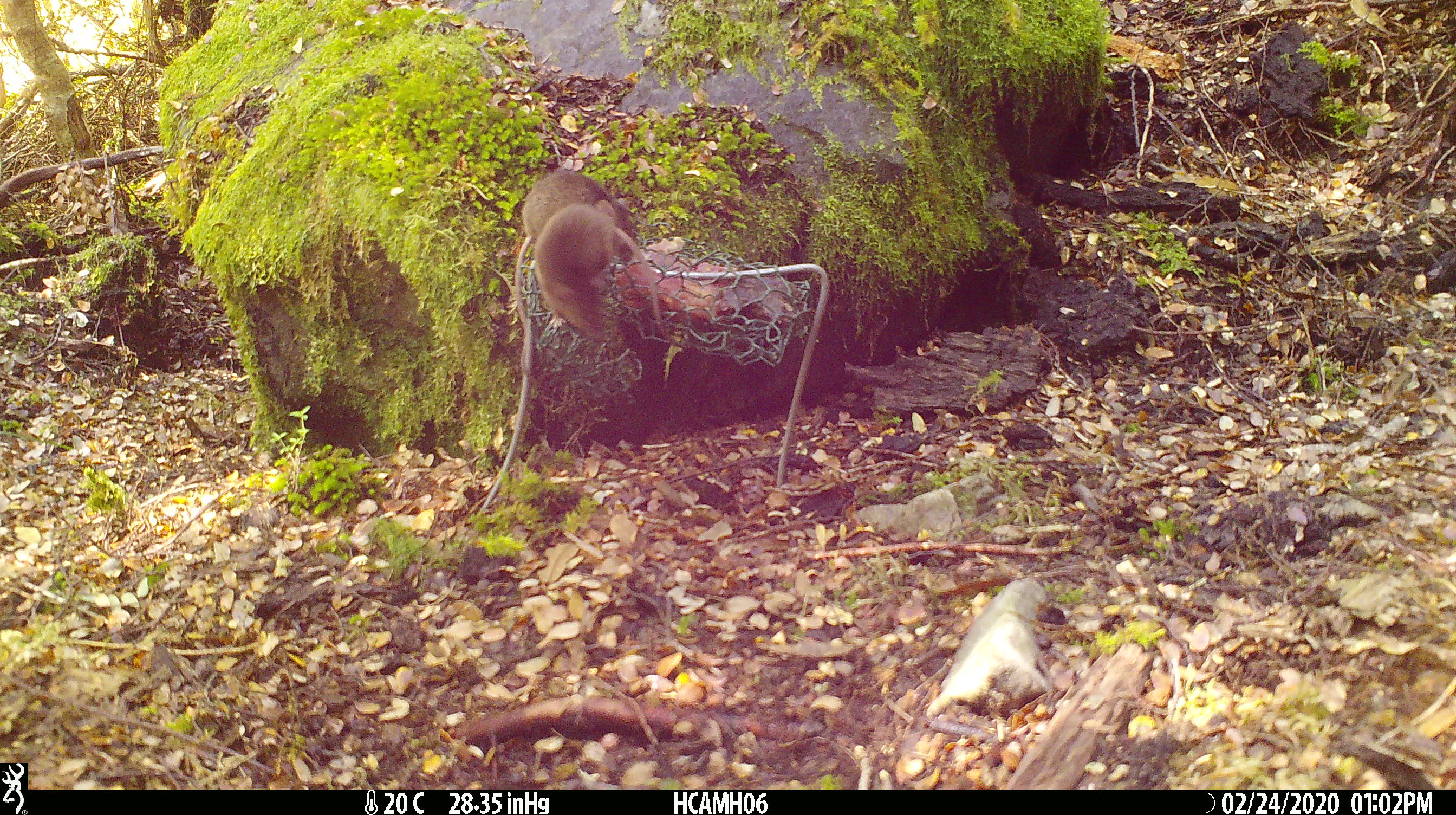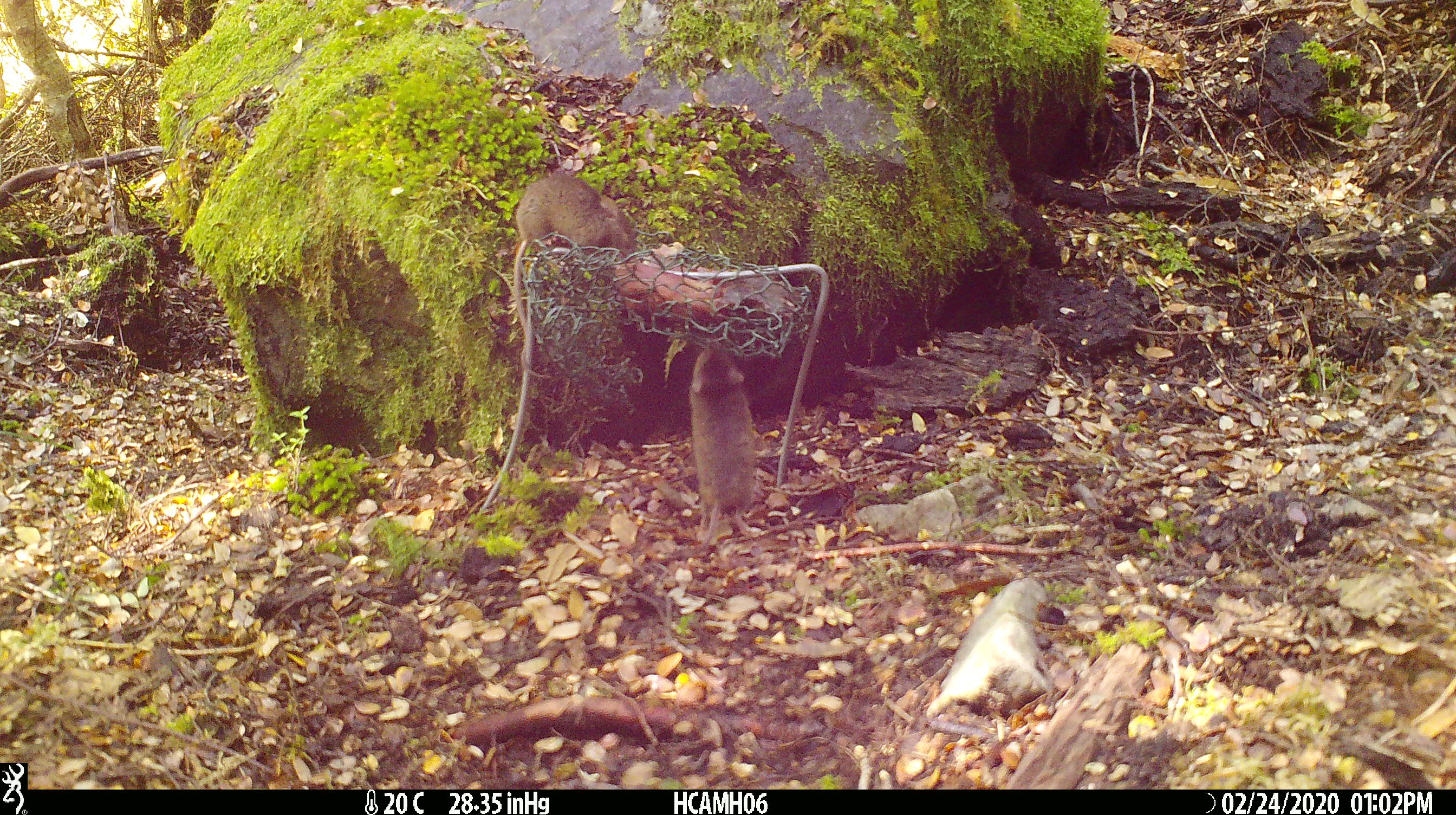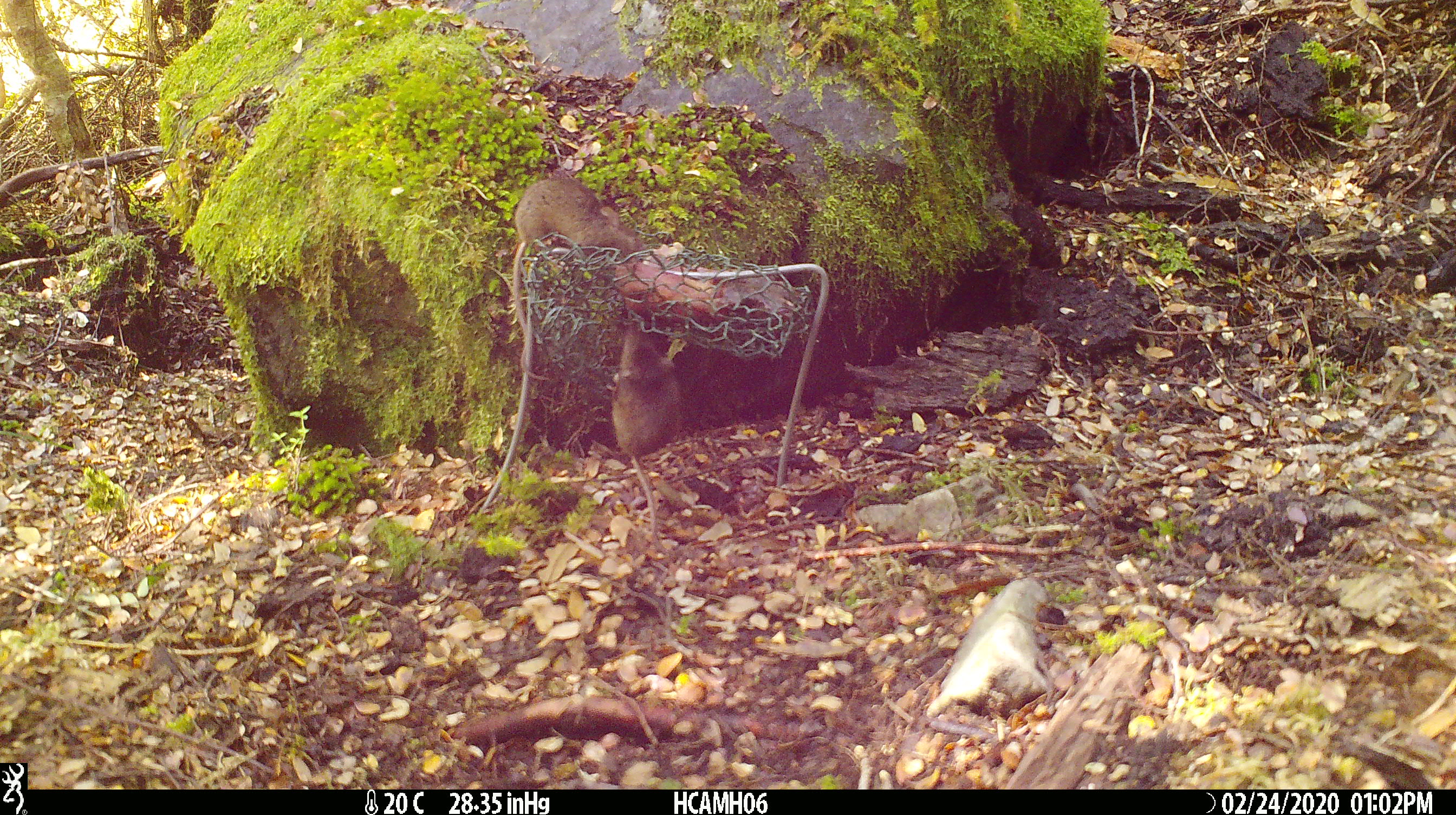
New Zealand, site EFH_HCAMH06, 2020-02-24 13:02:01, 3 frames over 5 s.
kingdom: Animalia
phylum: Chordata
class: Mammalia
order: Rodentia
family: Muridae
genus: Mus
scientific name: Mus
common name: mouse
Mouse (Mus).